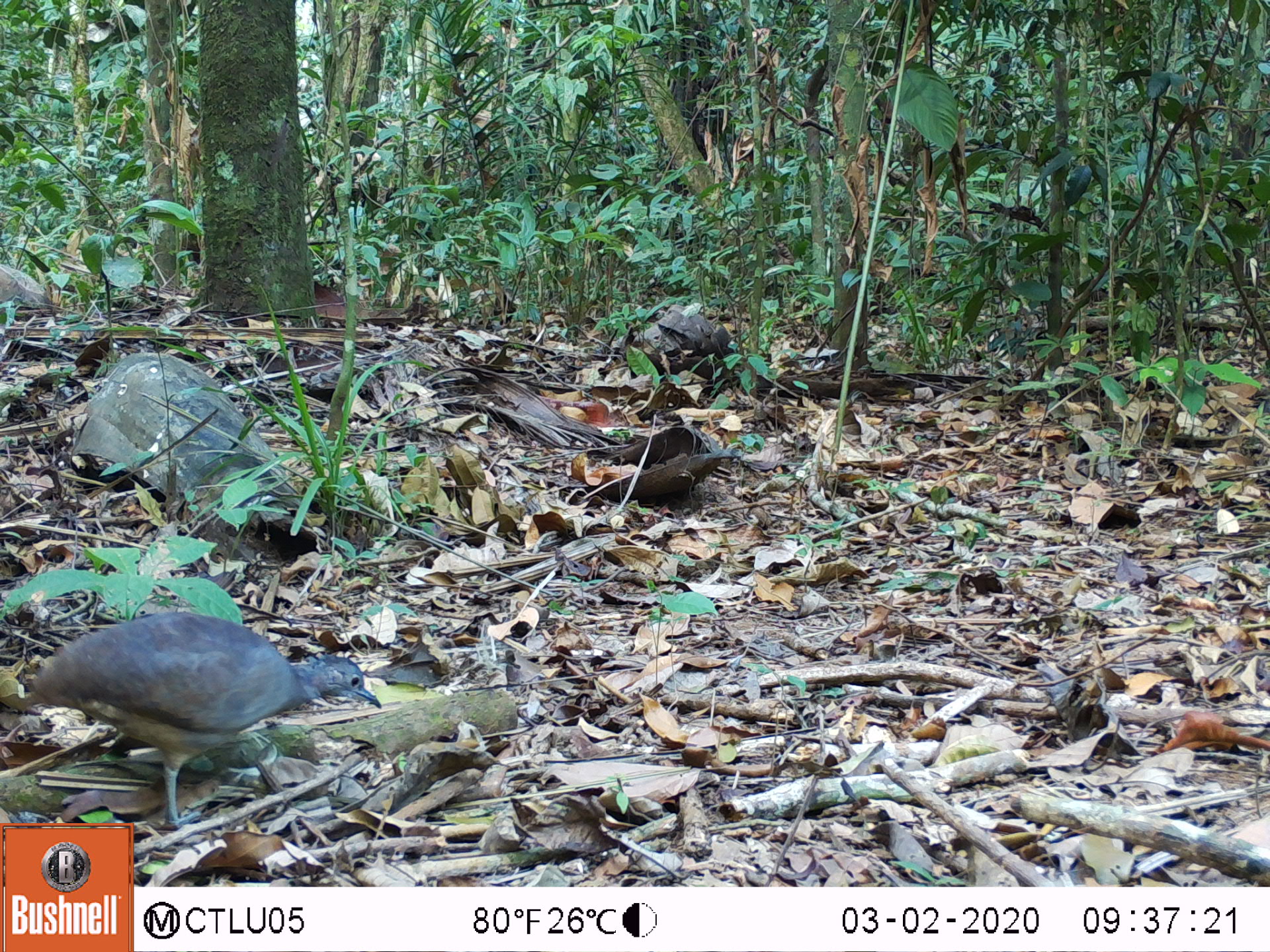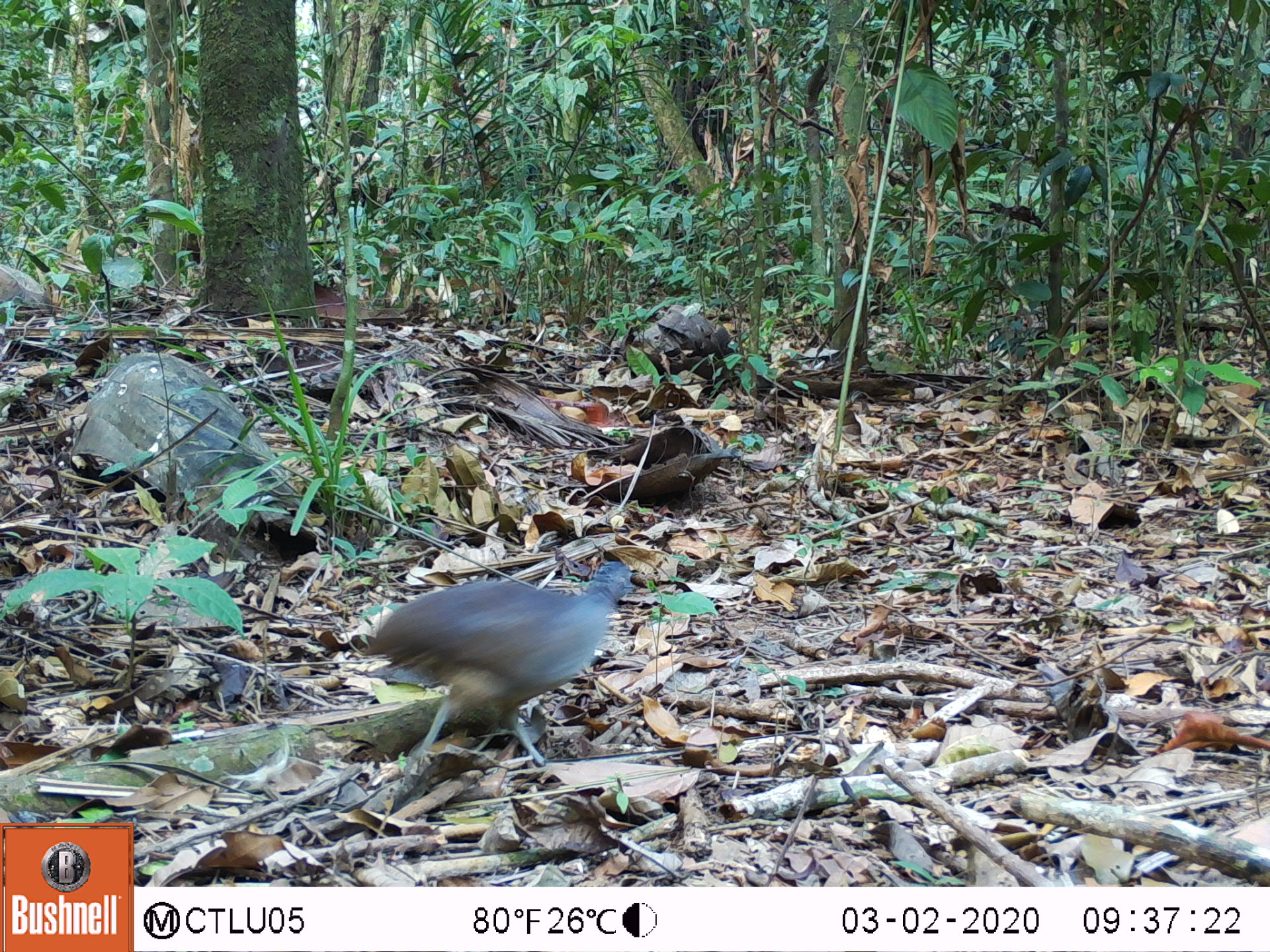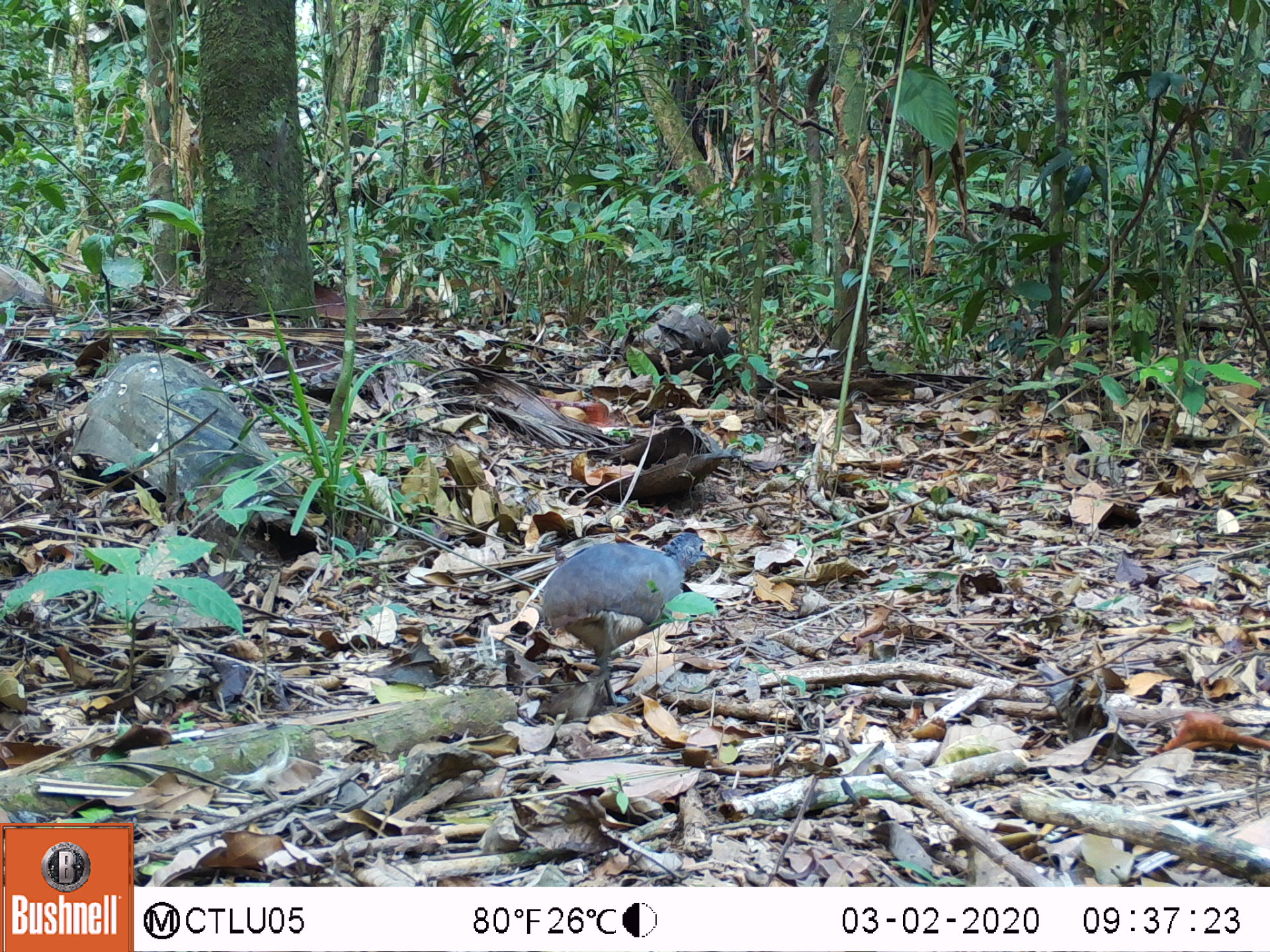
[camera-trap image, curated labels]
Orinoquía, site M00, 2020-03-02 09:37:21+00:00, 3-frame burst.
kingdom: Animalia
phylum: Chordata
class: Aves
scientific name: Aves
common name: bird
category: unknown bird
Unknown bird (bird) (Aves).